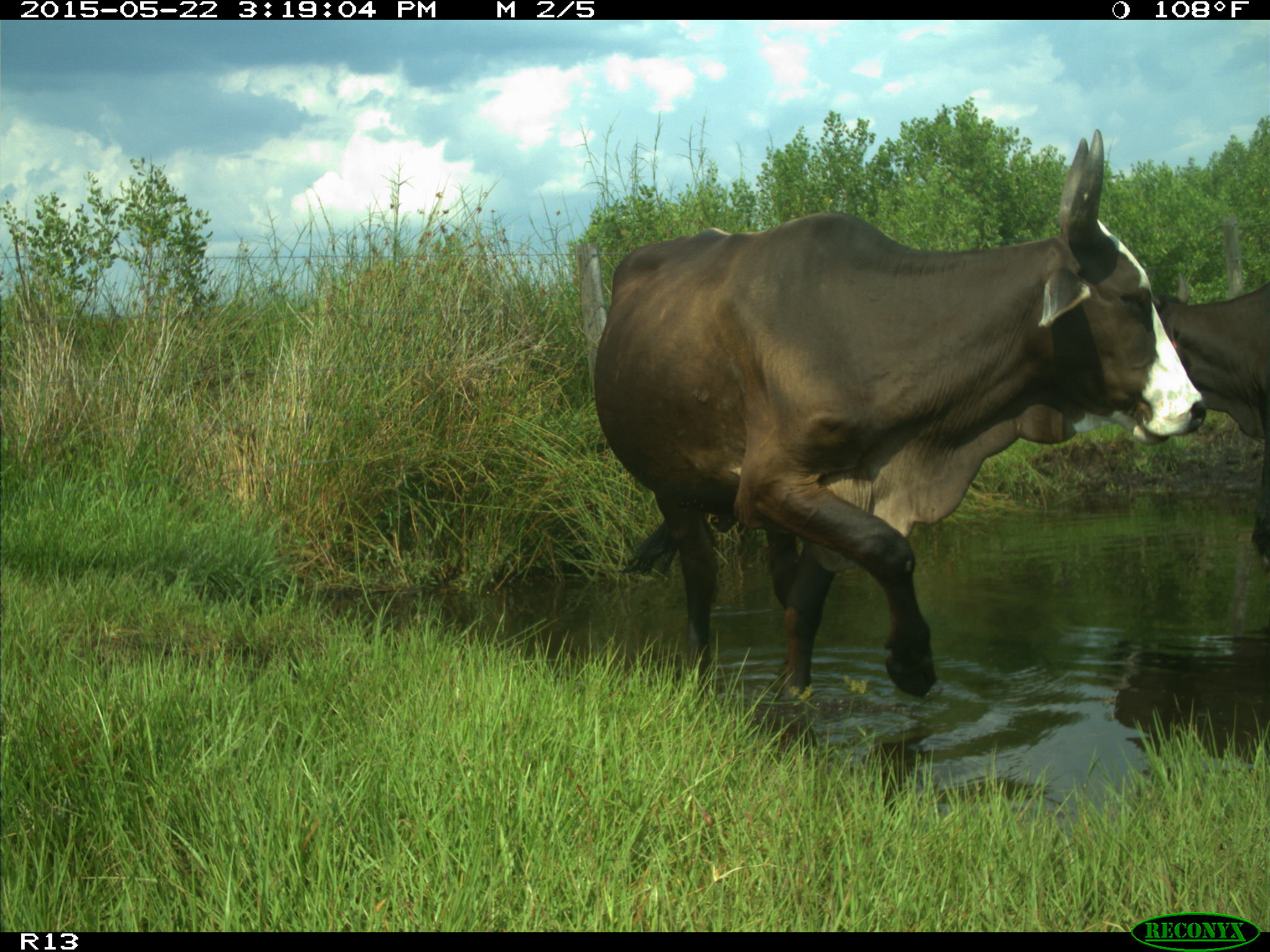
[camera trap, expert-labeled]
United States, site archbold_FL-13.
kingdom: Animalia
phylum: Chordata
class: Mammalia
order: Artiodactyla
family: Bovidae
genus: Bos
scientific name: Bos taurus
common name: domestic cow